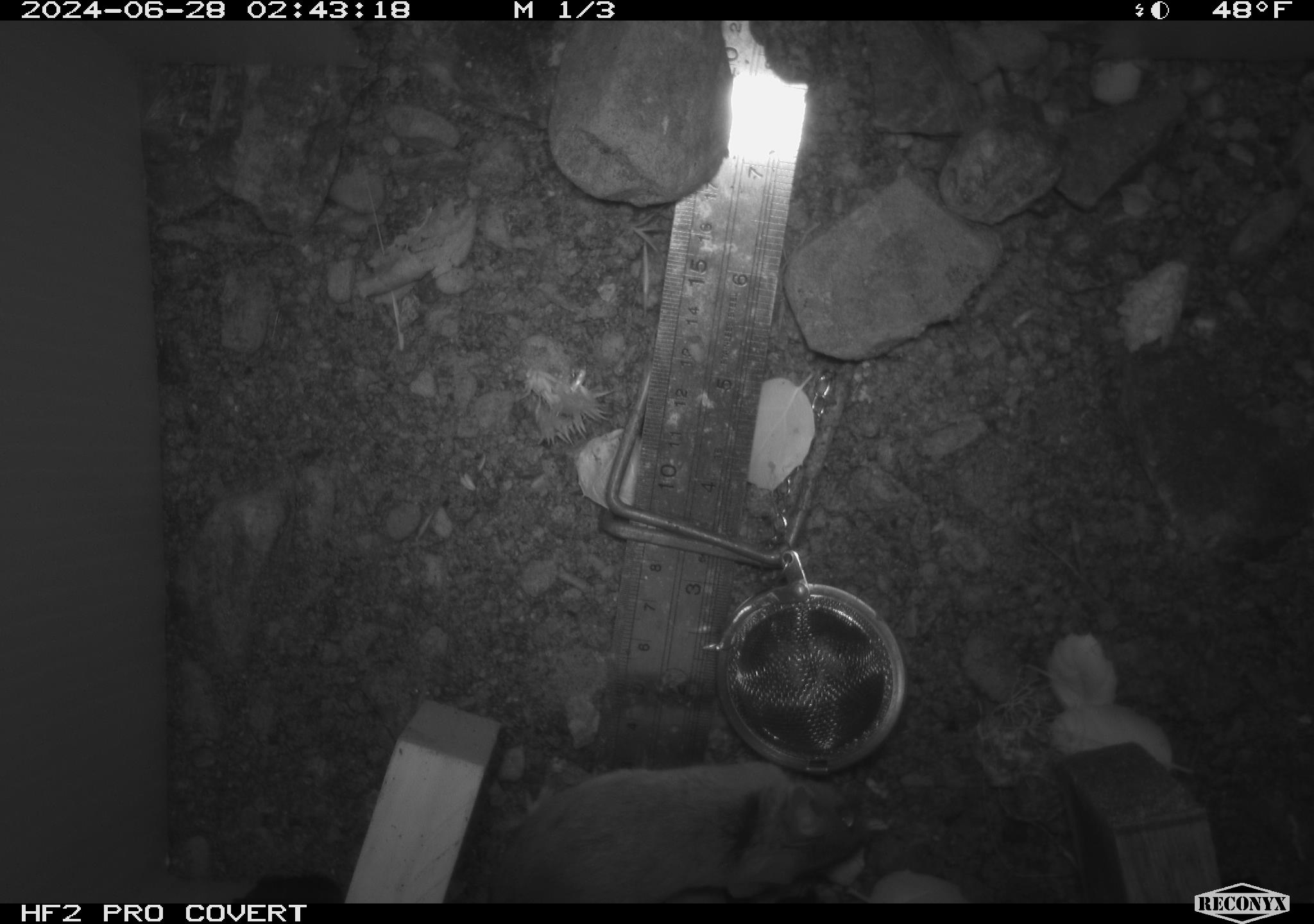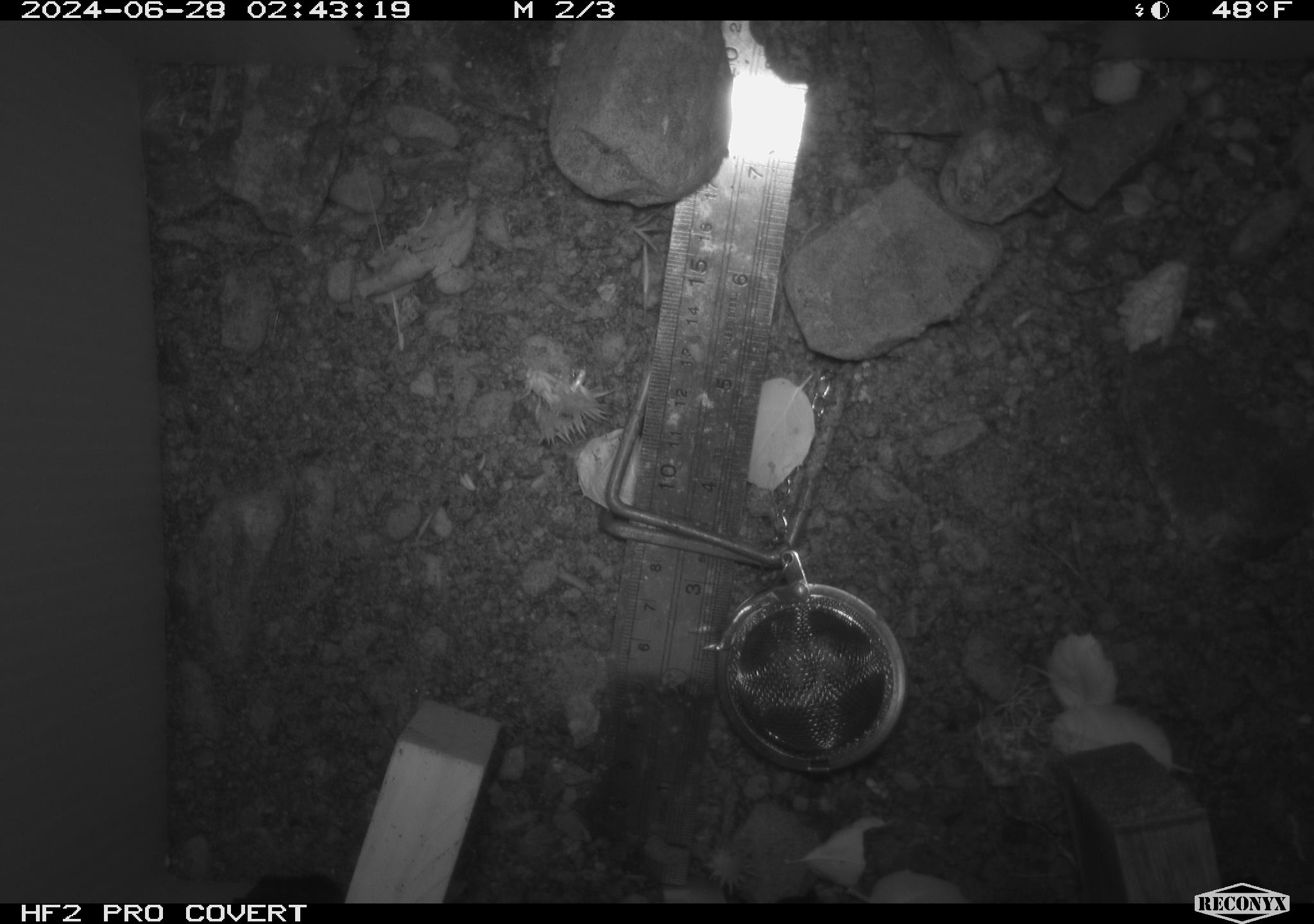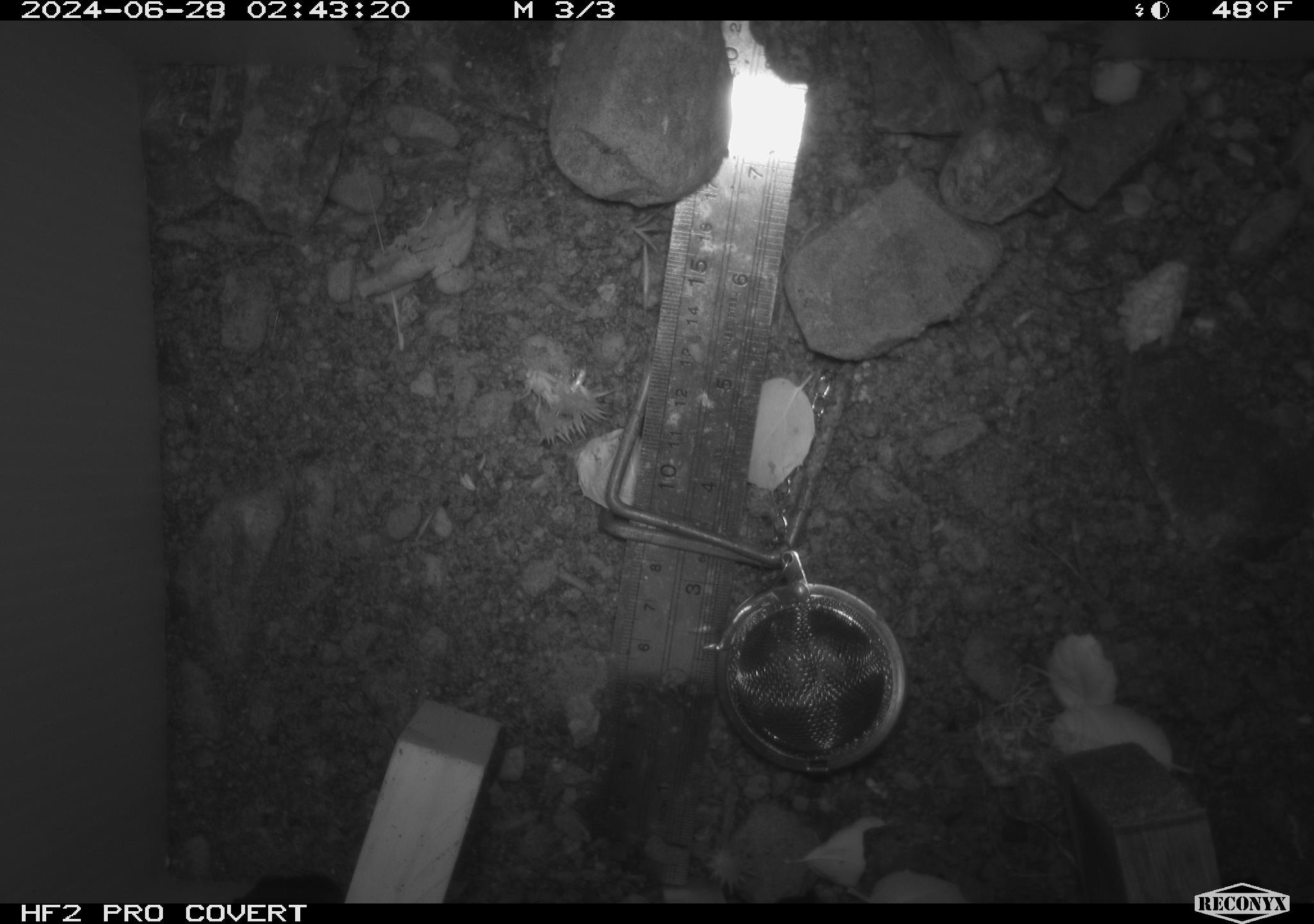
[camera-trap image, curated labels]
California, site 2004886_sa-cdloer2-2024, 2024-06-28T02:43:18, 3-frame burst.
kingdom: Animalia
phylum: Chordata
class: Mammalia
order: Rodentia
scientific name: Rodentia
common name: mouse species